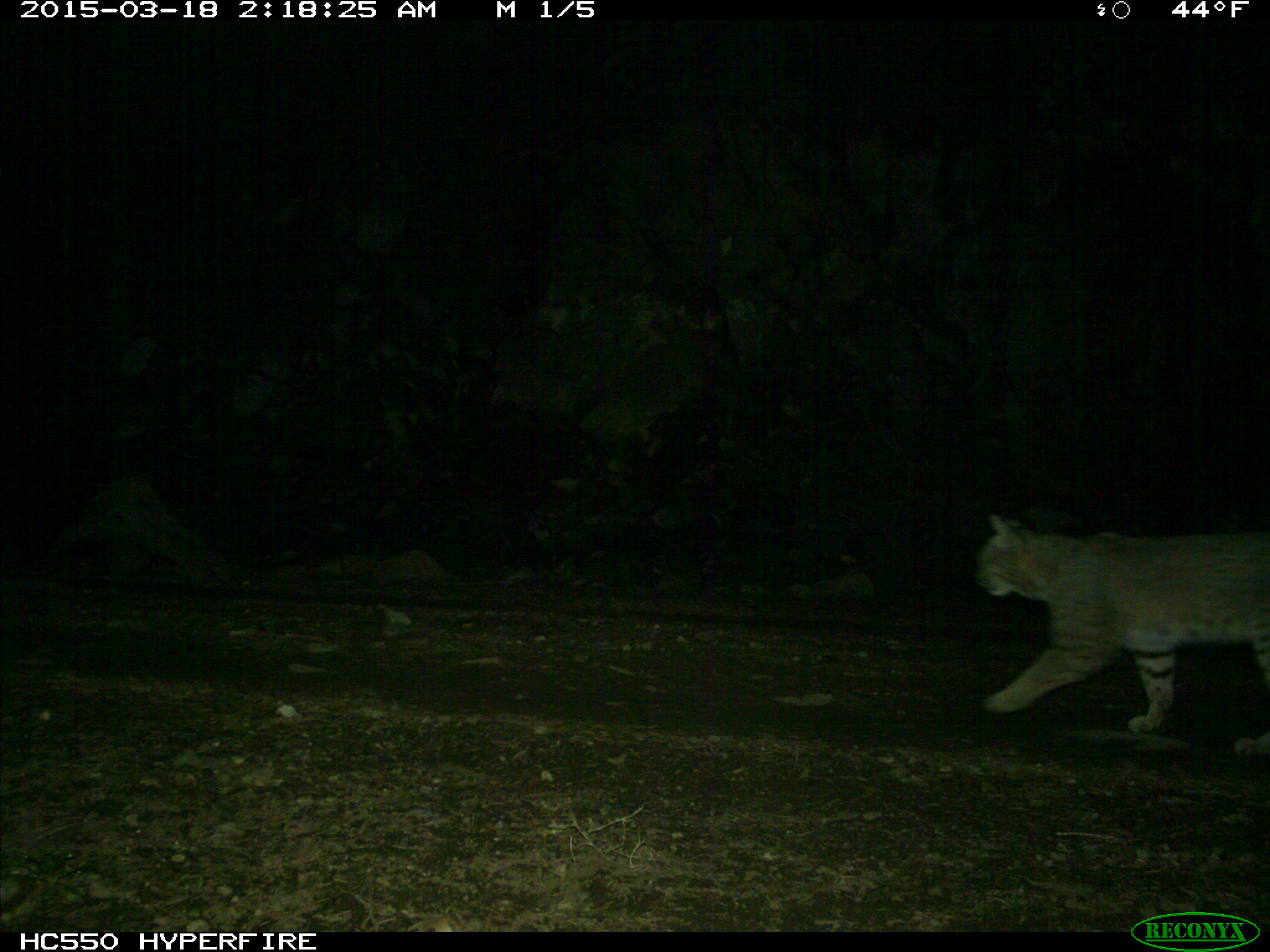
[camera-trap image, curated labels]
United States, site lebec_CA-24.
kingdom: Animalia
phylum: Chordata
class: Mammalia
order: Carnivora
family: Felidae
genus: Lynx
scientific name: Lynx rufus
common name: bobcat